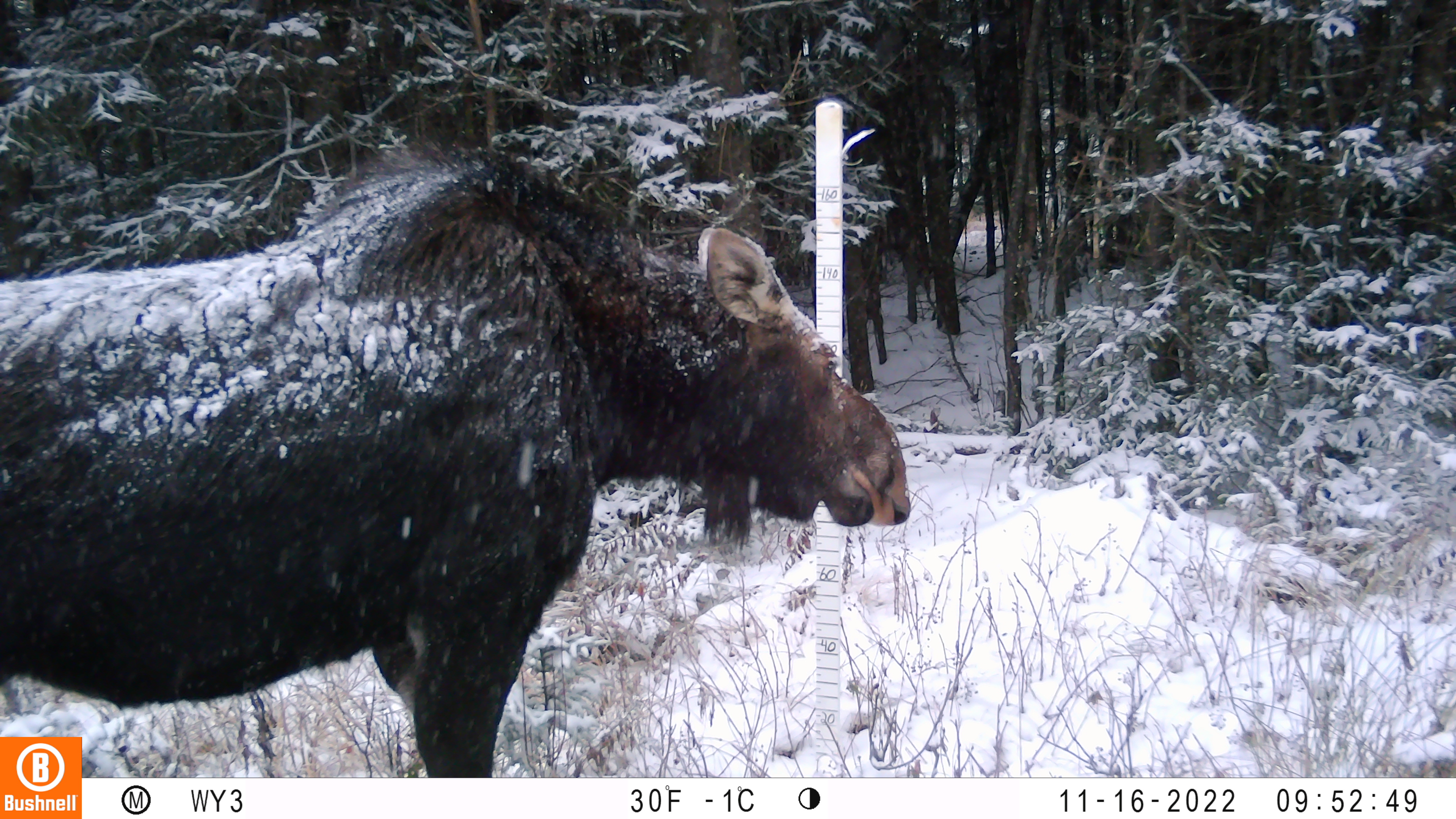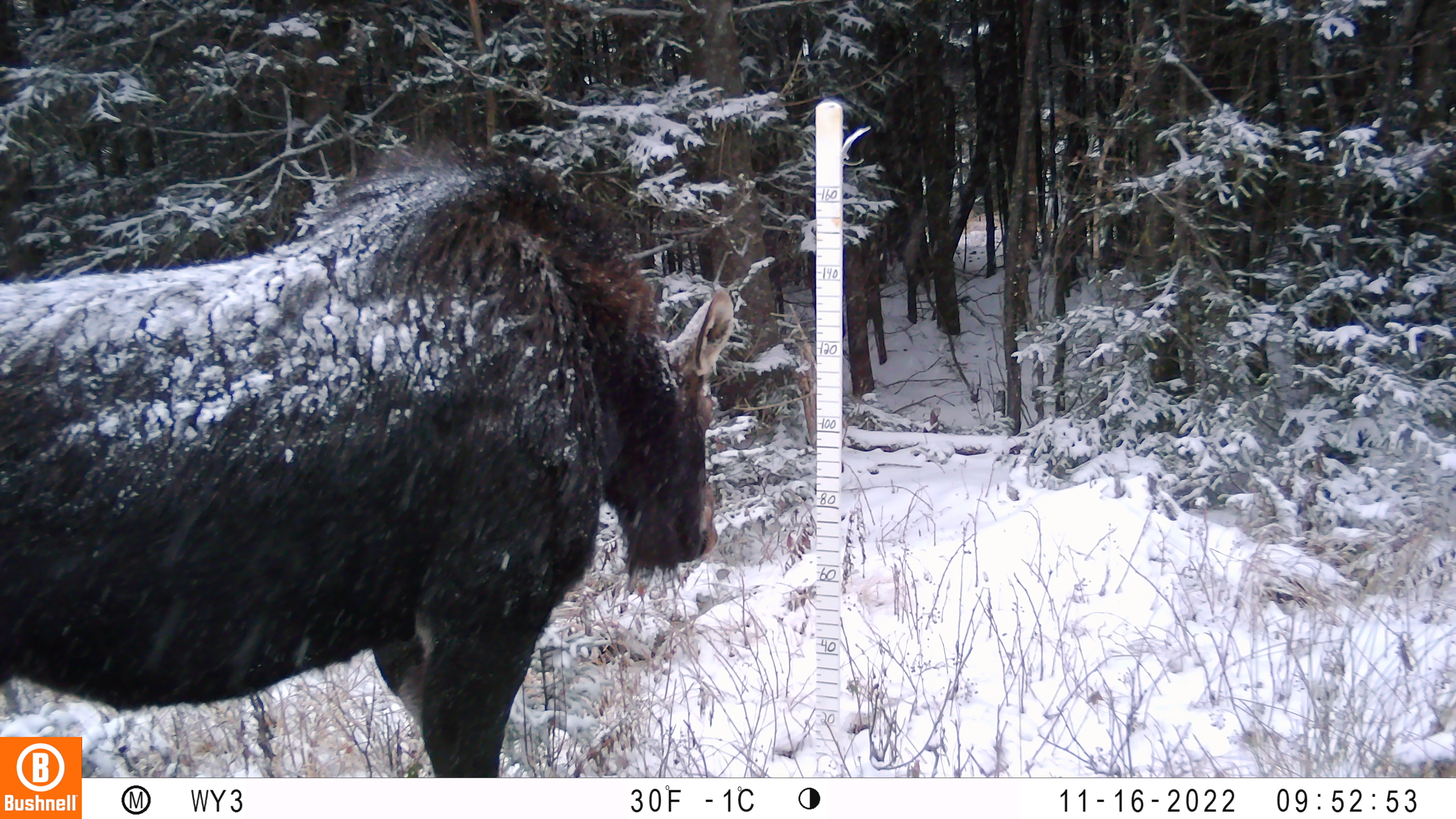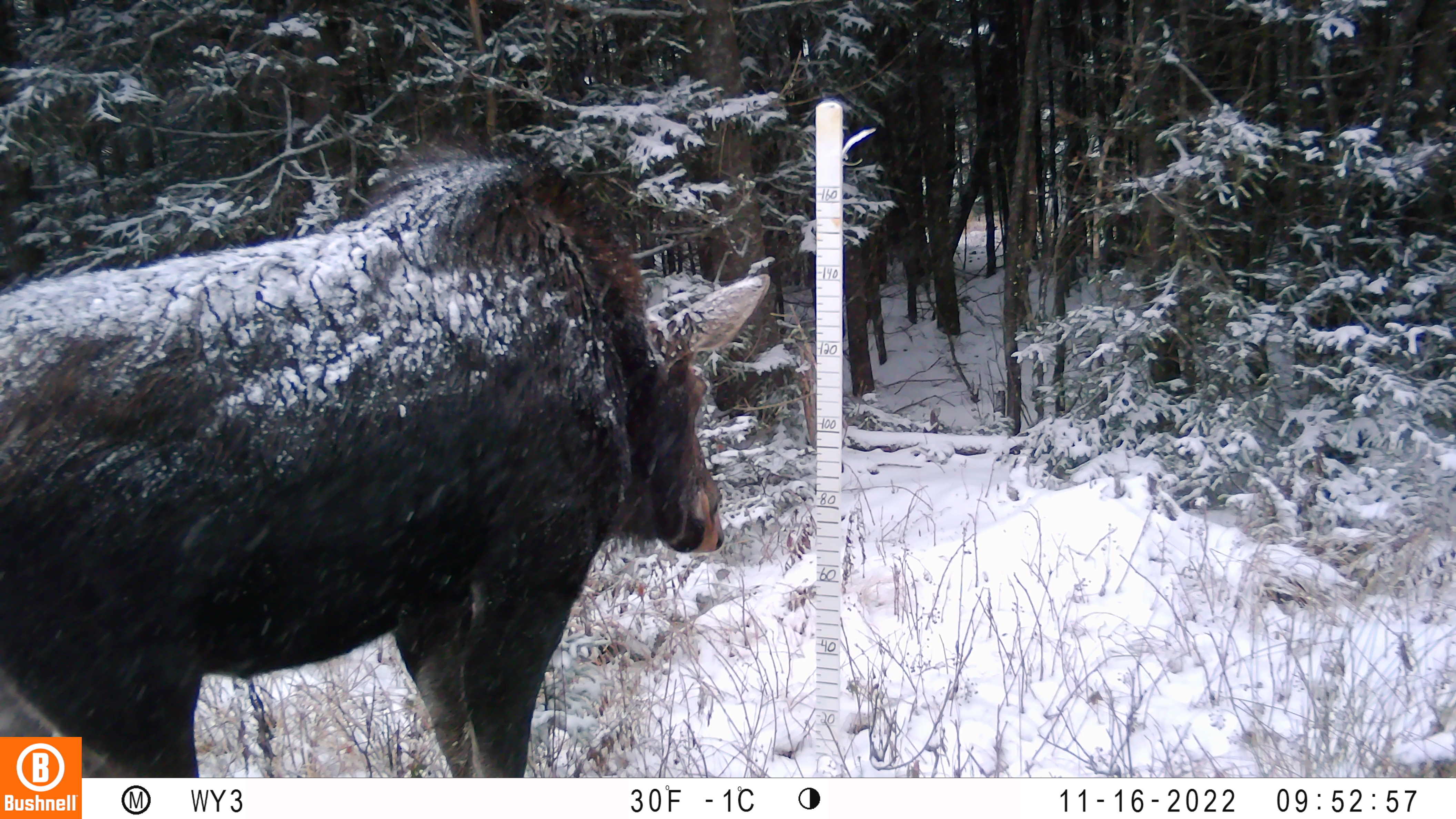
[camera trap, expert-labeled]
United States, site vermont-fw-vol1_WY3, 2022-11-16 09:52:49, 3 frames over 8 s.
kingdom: Animalia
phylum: Chordata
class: Mammalia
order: Artiodactyla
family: Cervidae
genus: Alces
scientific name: Alces alces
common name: moose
Moose (Alces alces).